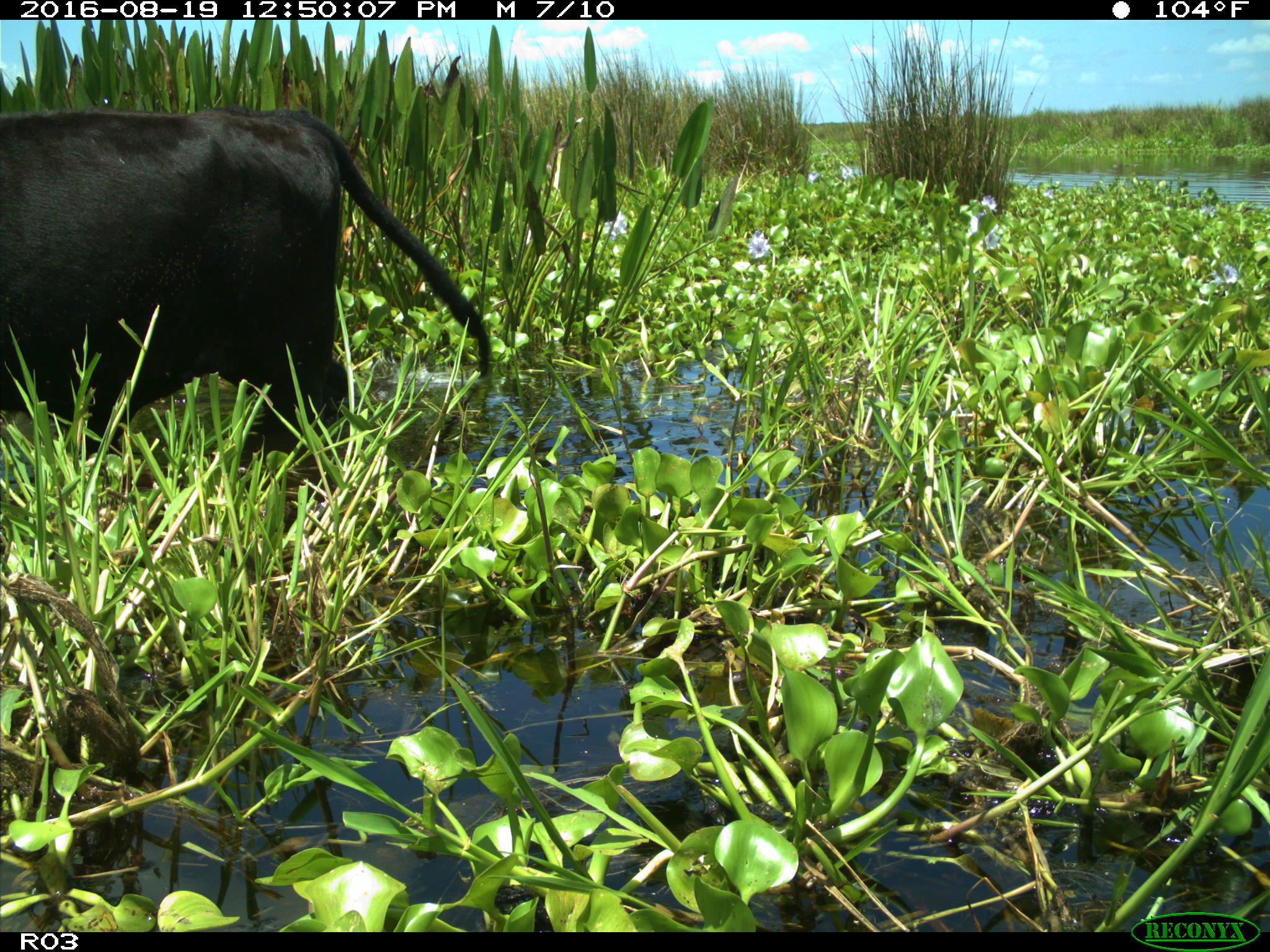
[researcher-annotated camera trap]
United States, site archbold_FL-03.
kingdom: Animalia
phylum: Chordata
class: Mammalia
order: Artiodactyla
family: Bovidae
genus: Bos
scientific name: Bos taurus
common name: domestic cow